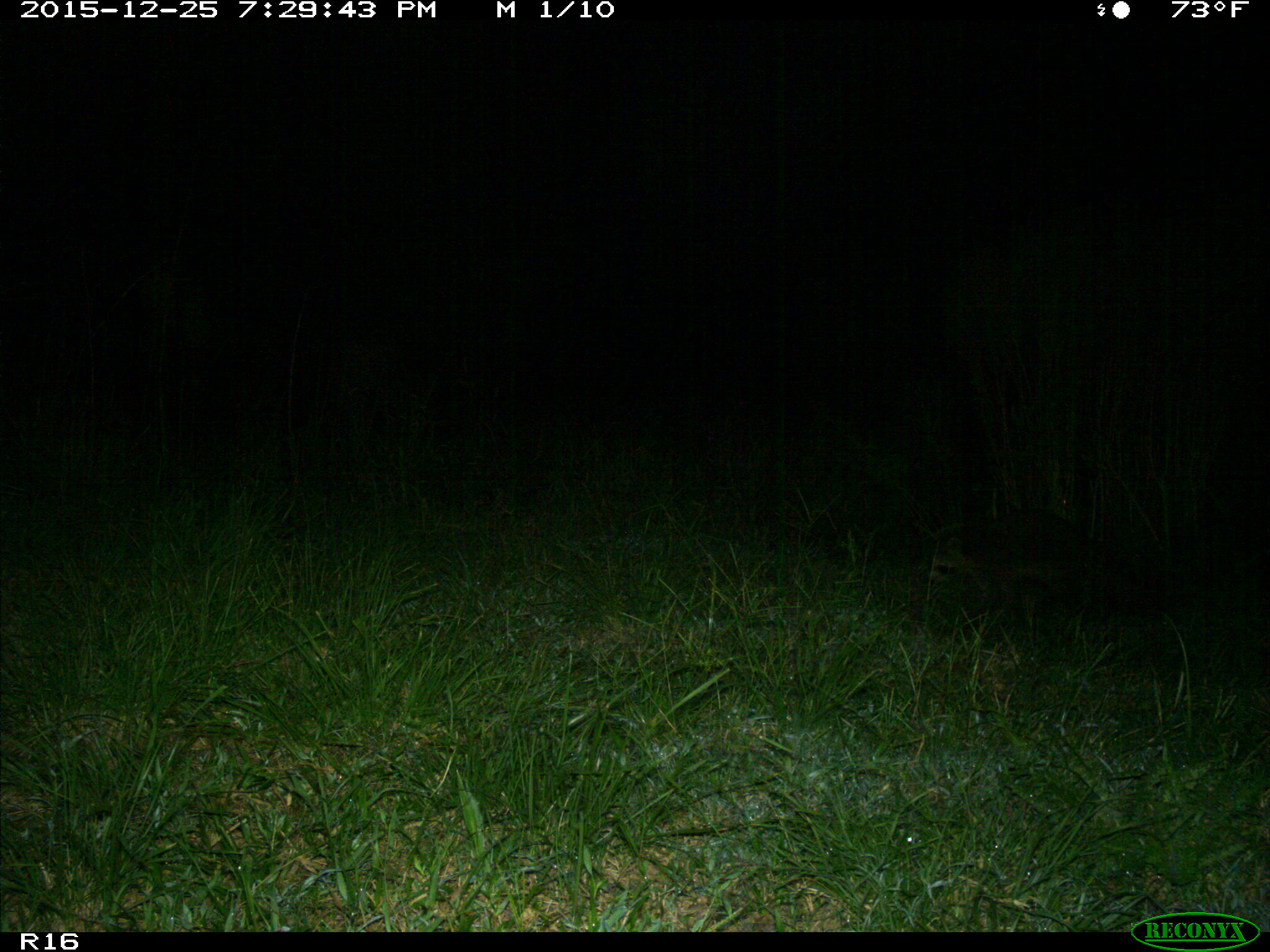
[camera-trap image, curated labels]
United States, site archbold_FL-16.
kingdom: Animalia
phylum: Chordata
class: Mammalia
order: Carnivora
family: Procyonidae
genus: Procyon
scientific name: Procyon lotor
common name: common raccoon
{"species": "Procyon lotor (common raccoon)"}